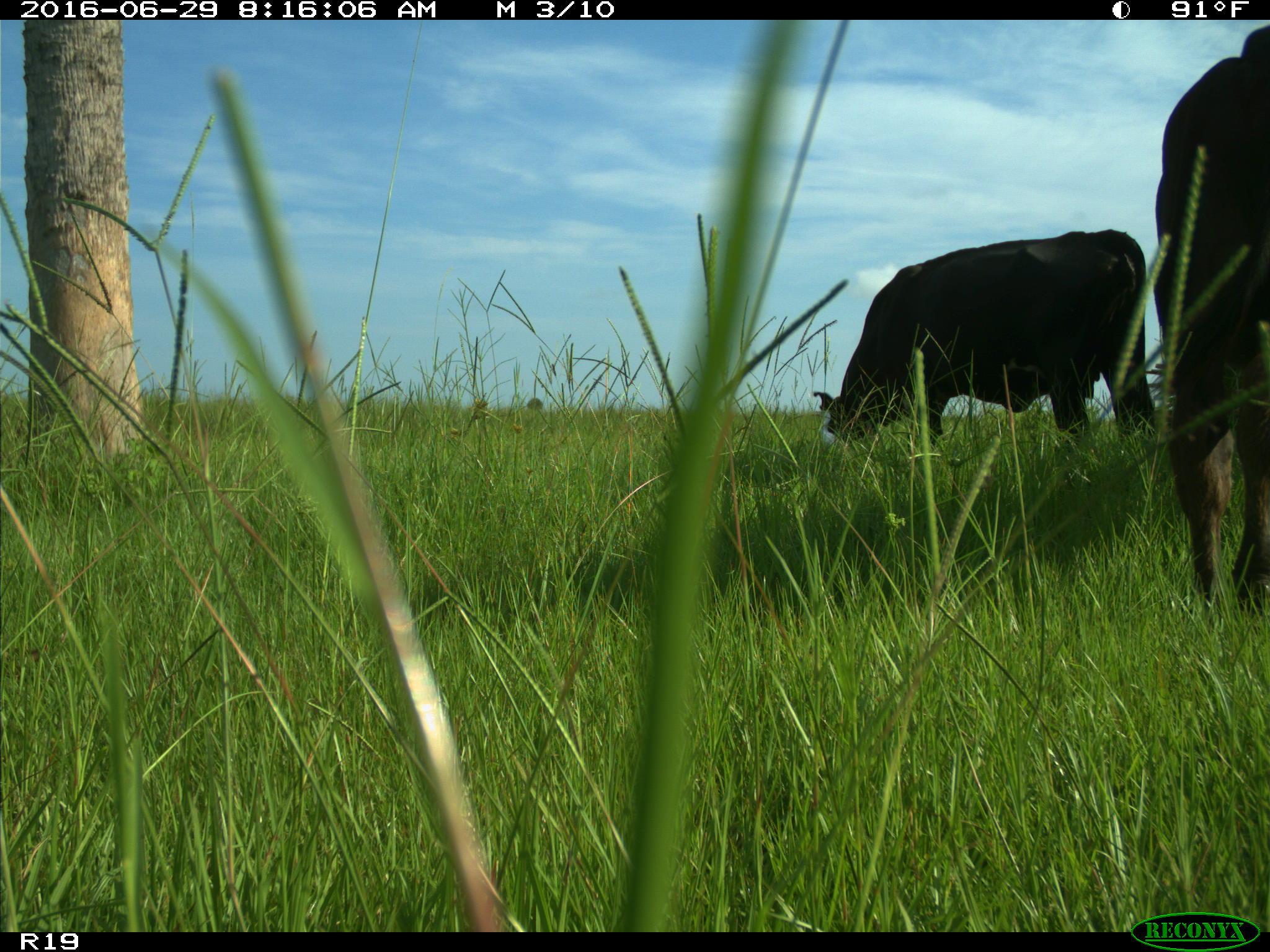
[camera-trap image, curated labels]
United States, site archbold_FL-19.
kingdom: Animalia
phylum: Chordata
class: Mammalia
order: Artiodactyla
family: Bovidae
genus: Bos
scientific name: Bos taurus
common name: domestic cow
Bos taurus (domestic cow).